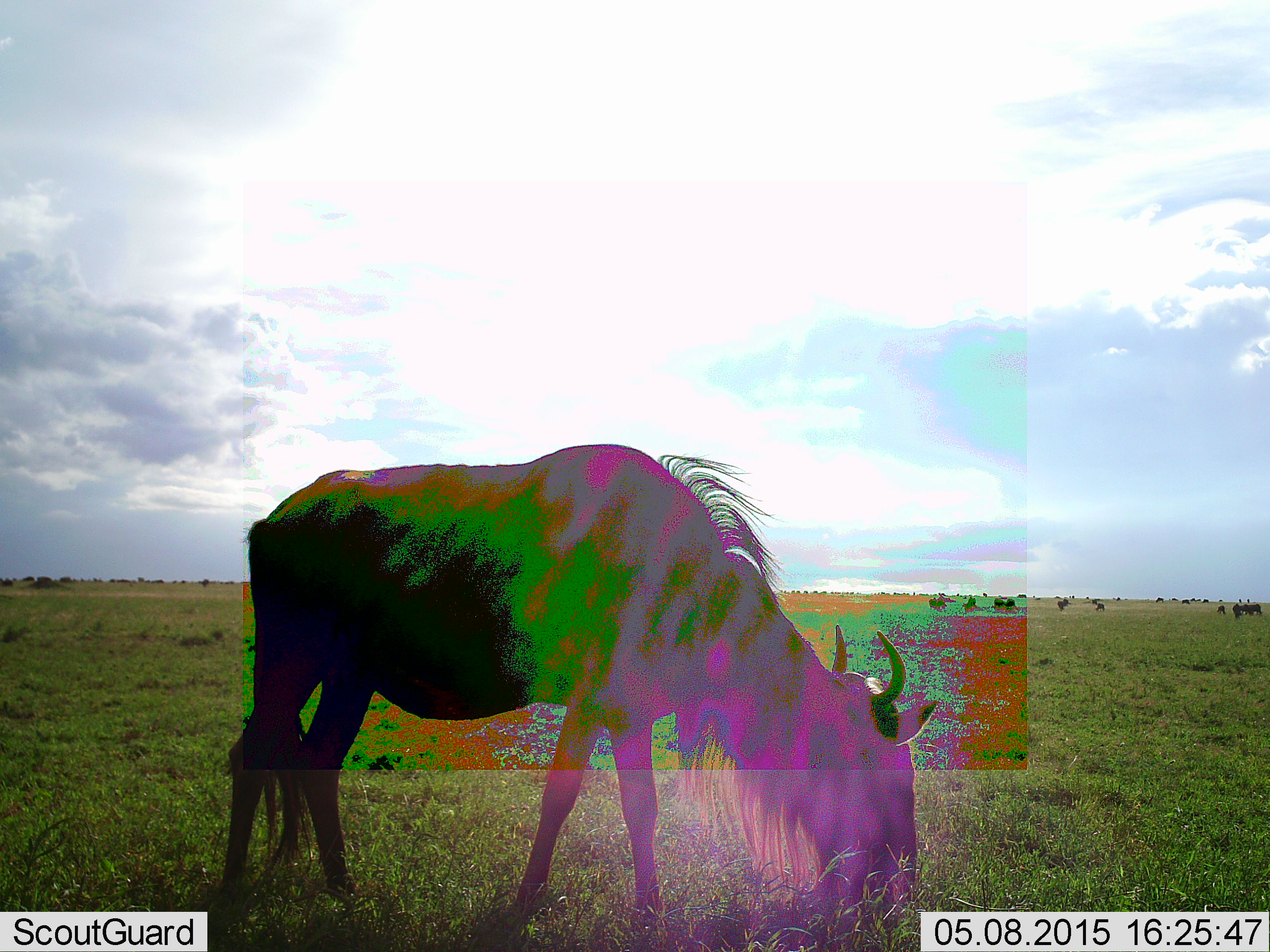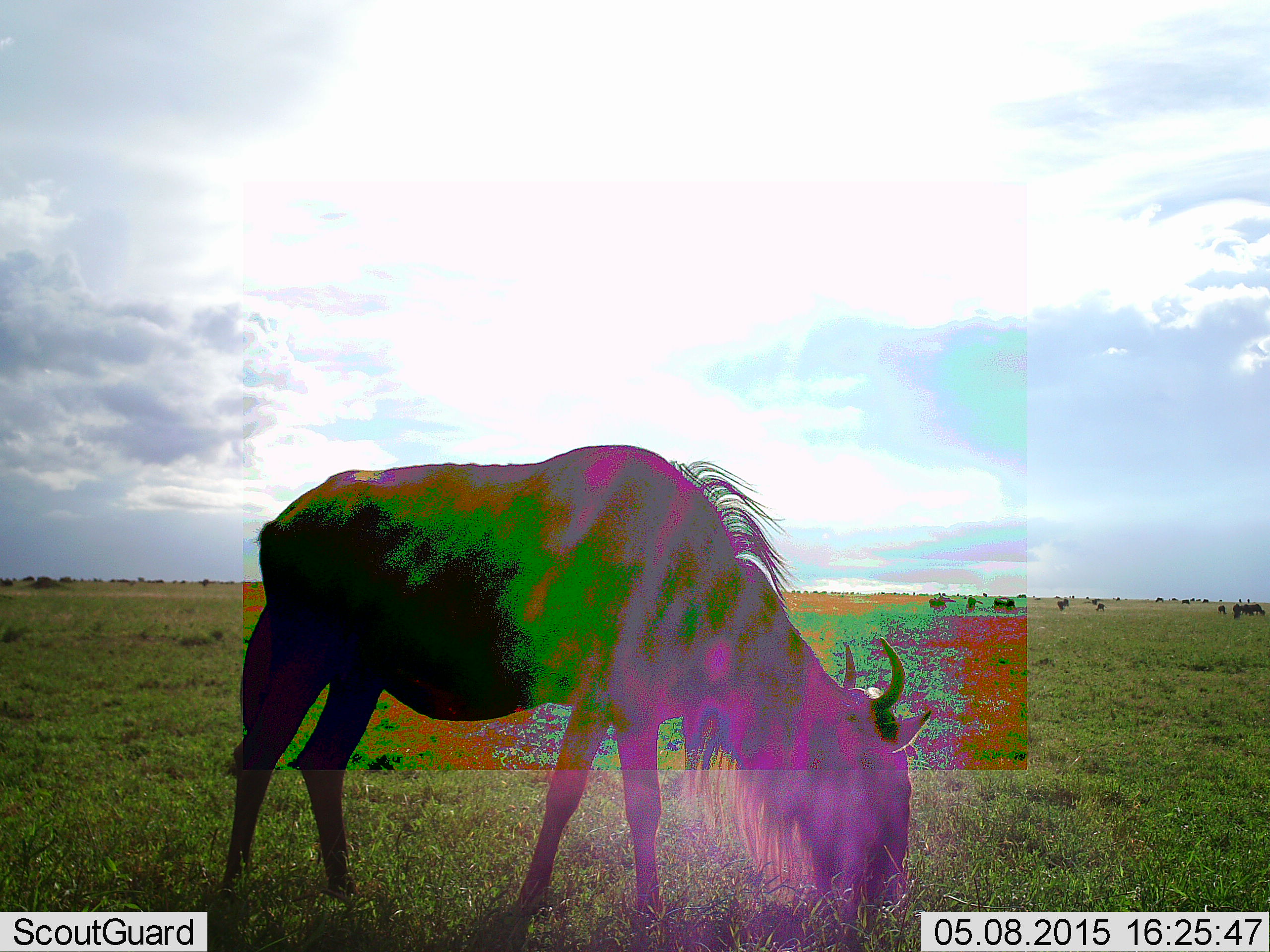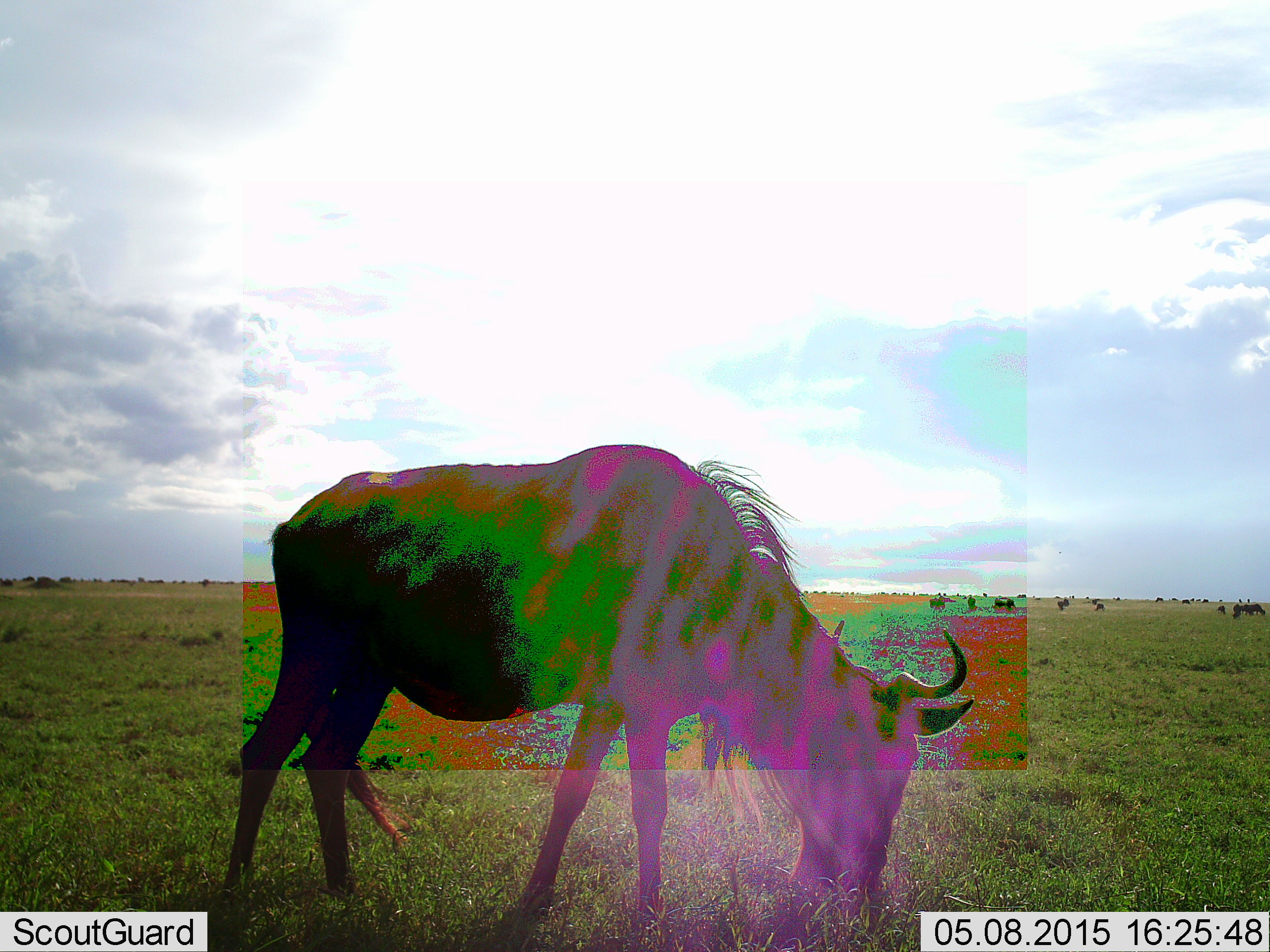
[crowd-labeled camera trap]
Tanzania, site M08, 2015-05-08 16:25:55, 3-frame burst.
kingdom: Animalia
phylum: Chordata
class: Mammalia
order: Artiodactyla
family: Bovidae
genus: Connochaetes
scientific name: Connochaetes taurinus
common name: blue wildebeest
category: wildebeest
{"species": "wildebeest (blue wildebeest) (Connochaetes taurinus)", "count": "9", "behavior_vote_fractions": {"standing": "40%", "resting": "0%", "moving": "10%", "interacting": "0%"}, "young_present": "0%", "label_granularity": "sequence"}